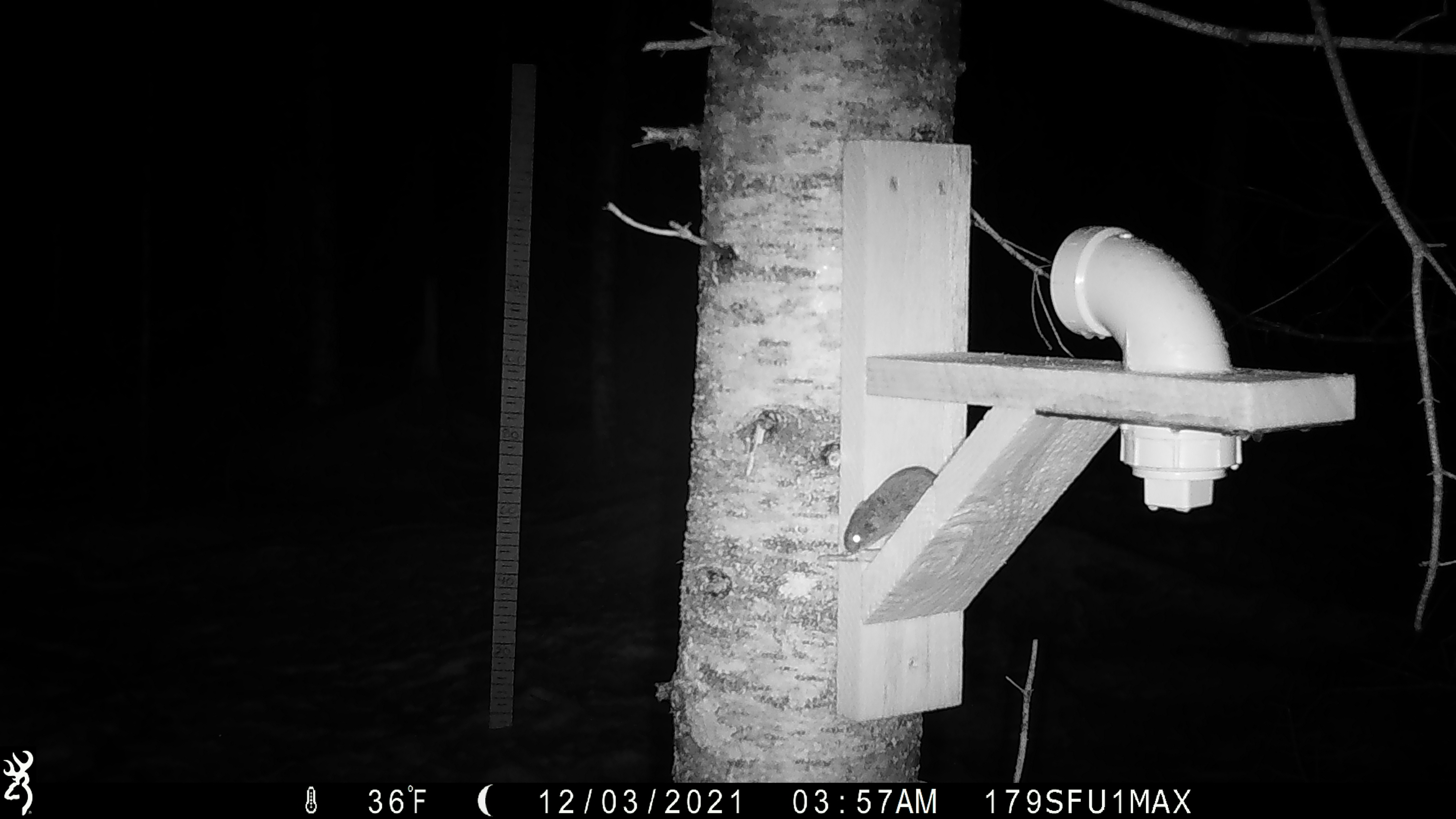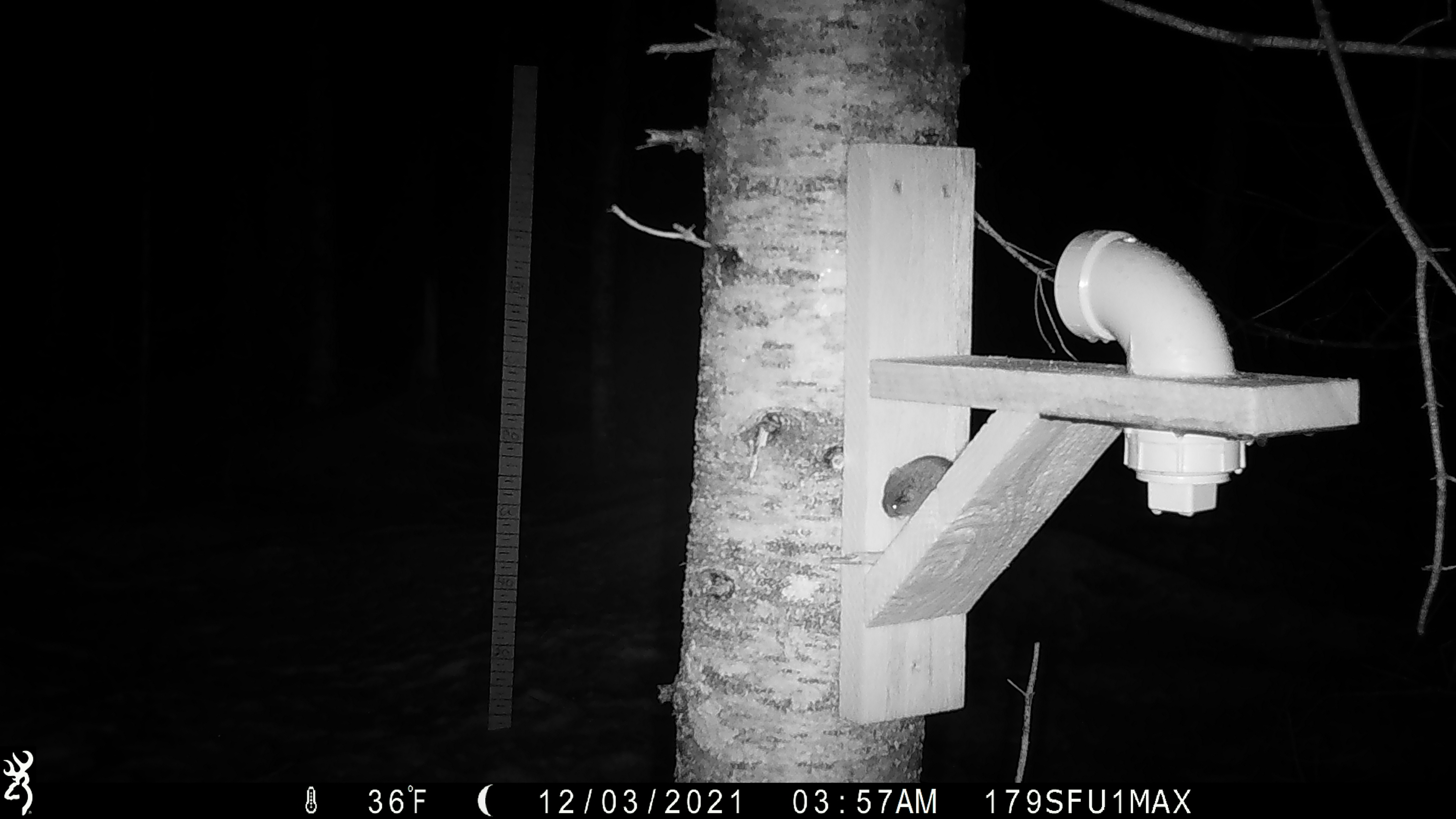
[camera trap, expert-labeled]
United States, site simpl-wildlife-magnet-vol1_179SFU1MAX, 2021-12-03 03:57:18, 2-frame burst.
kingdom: Animalia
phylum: Chordata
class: Mammalia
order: Rodentia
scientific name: Rodentia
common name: mouse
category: mouse sp.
Mouse sp. (mouse) (Rodentia).